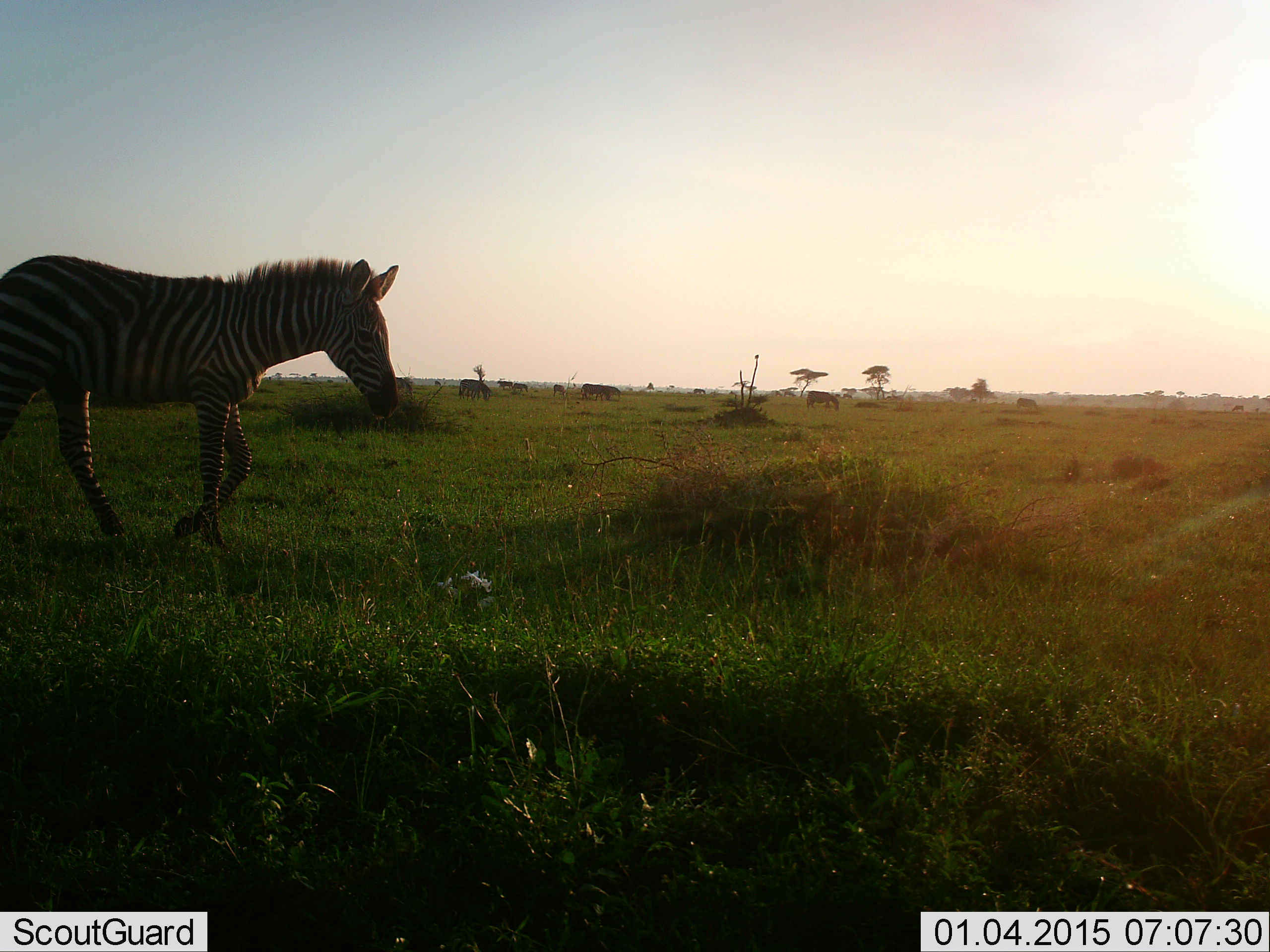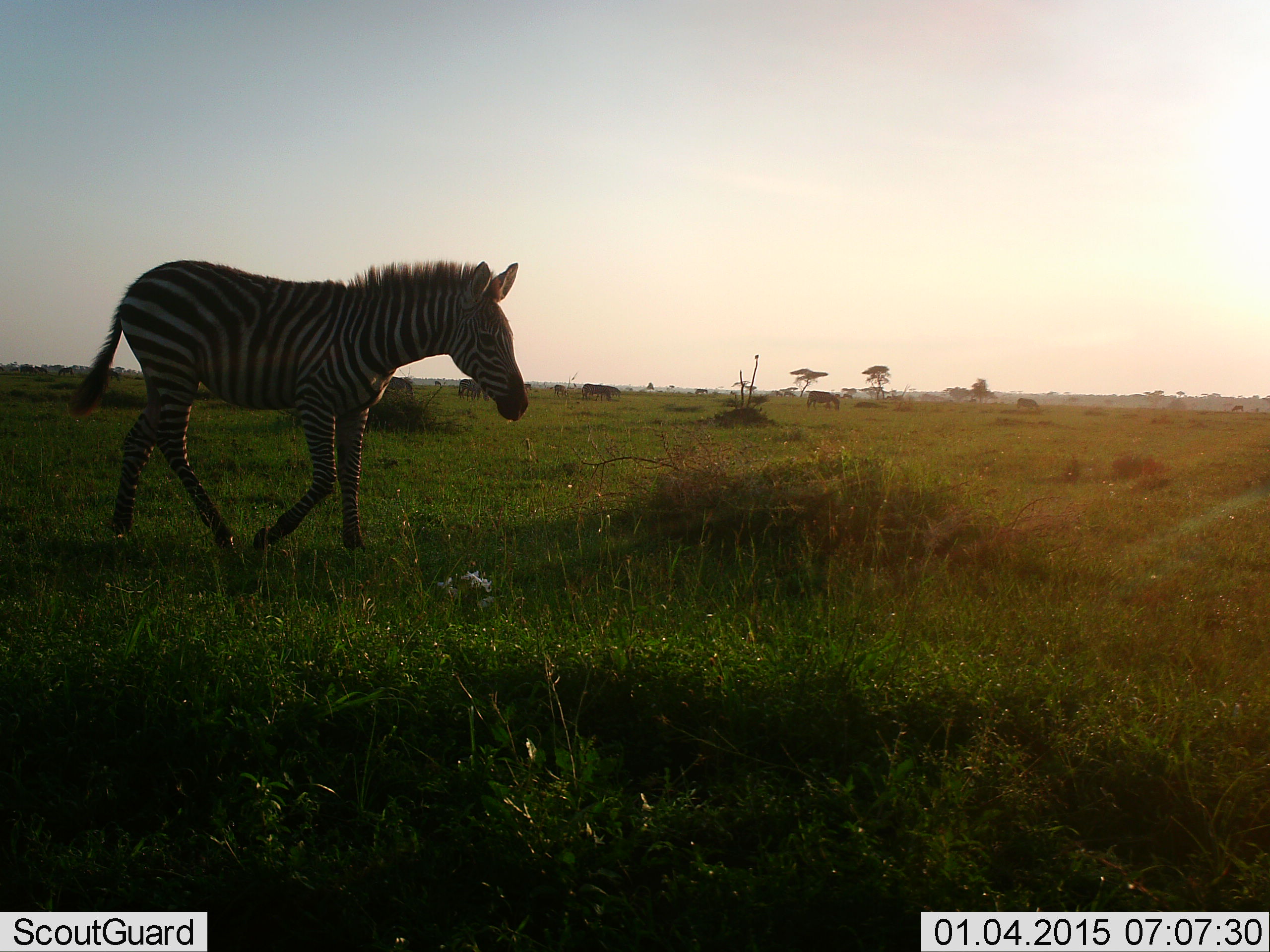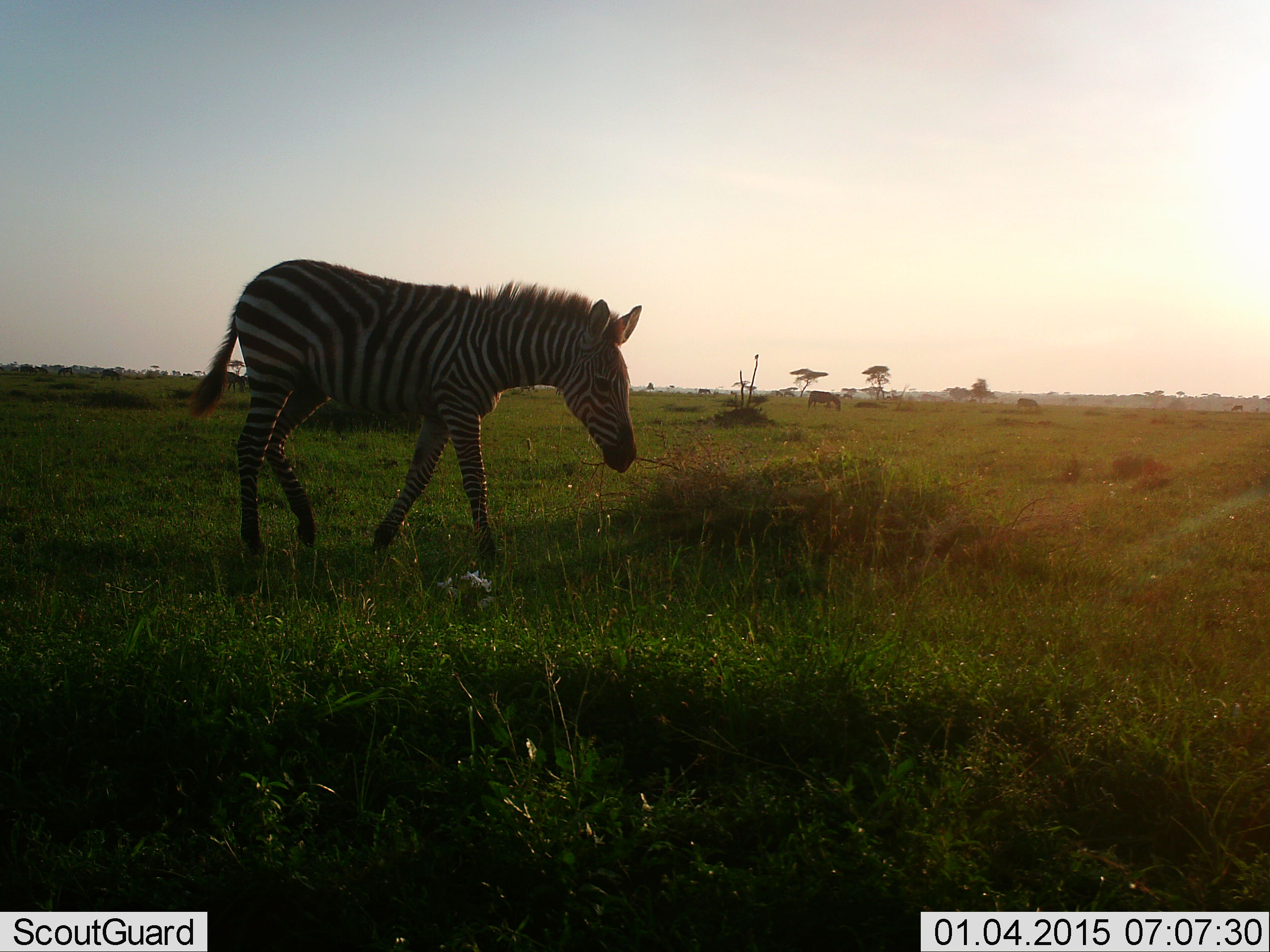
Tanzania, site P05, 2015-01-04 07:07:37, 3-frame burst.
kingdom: Animalia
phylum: Chordata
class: Mammalia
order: Perissodactyla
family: Equidae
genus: Equus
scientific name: Equus quagga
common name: plains zebra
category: zebra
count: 1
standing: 9%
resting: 0%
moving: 100%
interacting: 0%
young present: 0%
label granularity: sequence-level